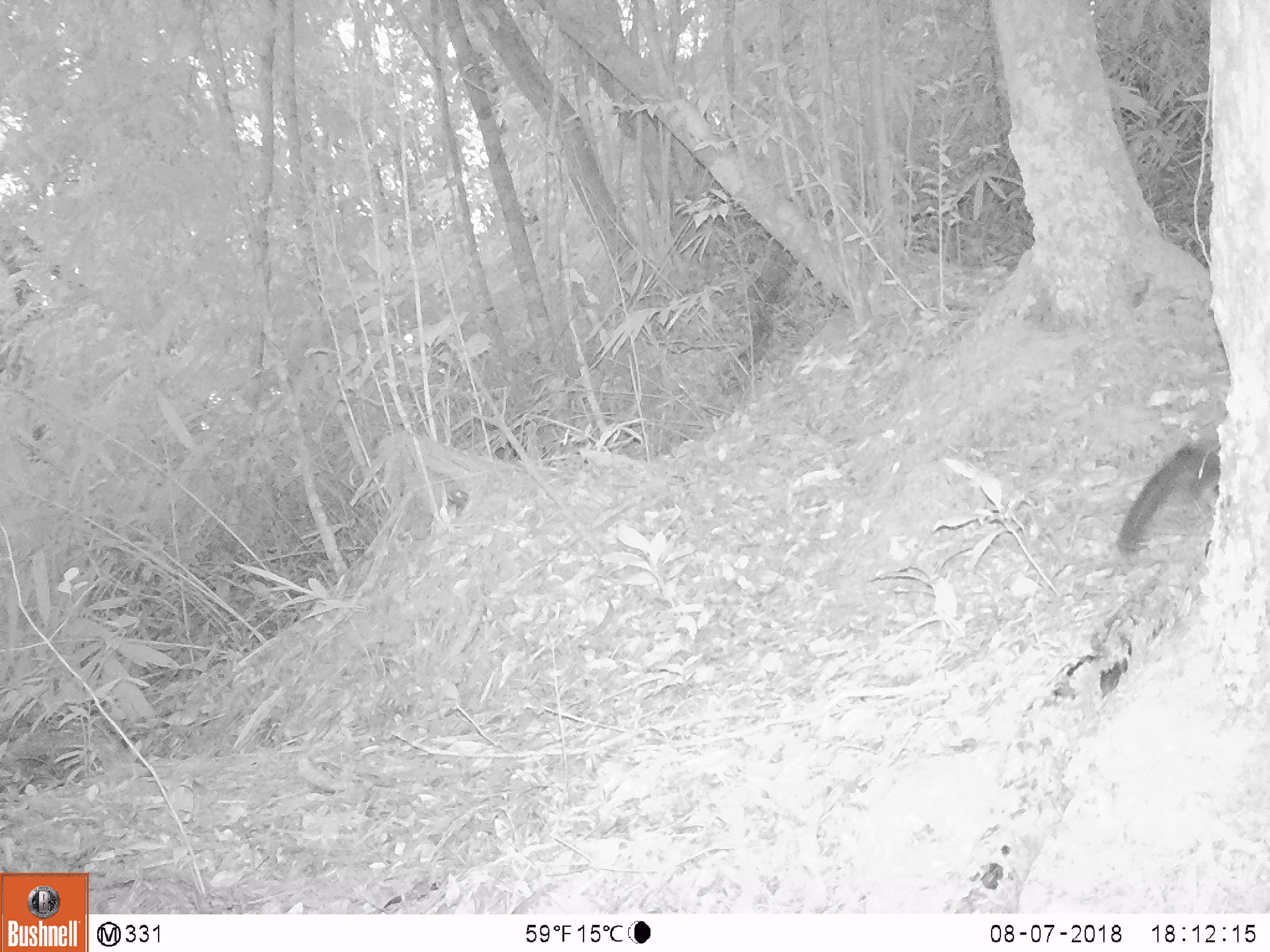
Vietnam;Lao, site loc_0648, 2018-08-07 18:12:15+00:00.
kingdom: Animalia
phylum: Chordata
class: Mammalia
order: Rodentia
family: Sciuridae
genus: Sciurus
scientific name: Sciurus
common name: squirrel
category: unidentified squirrel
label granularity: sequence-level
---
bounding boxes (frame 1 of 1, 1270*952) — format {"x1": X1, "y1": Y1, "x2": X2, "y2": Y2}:
unidentified squirrel: {"x1": 1115, "y1": 437, "x2": 1220, "y2": 555}